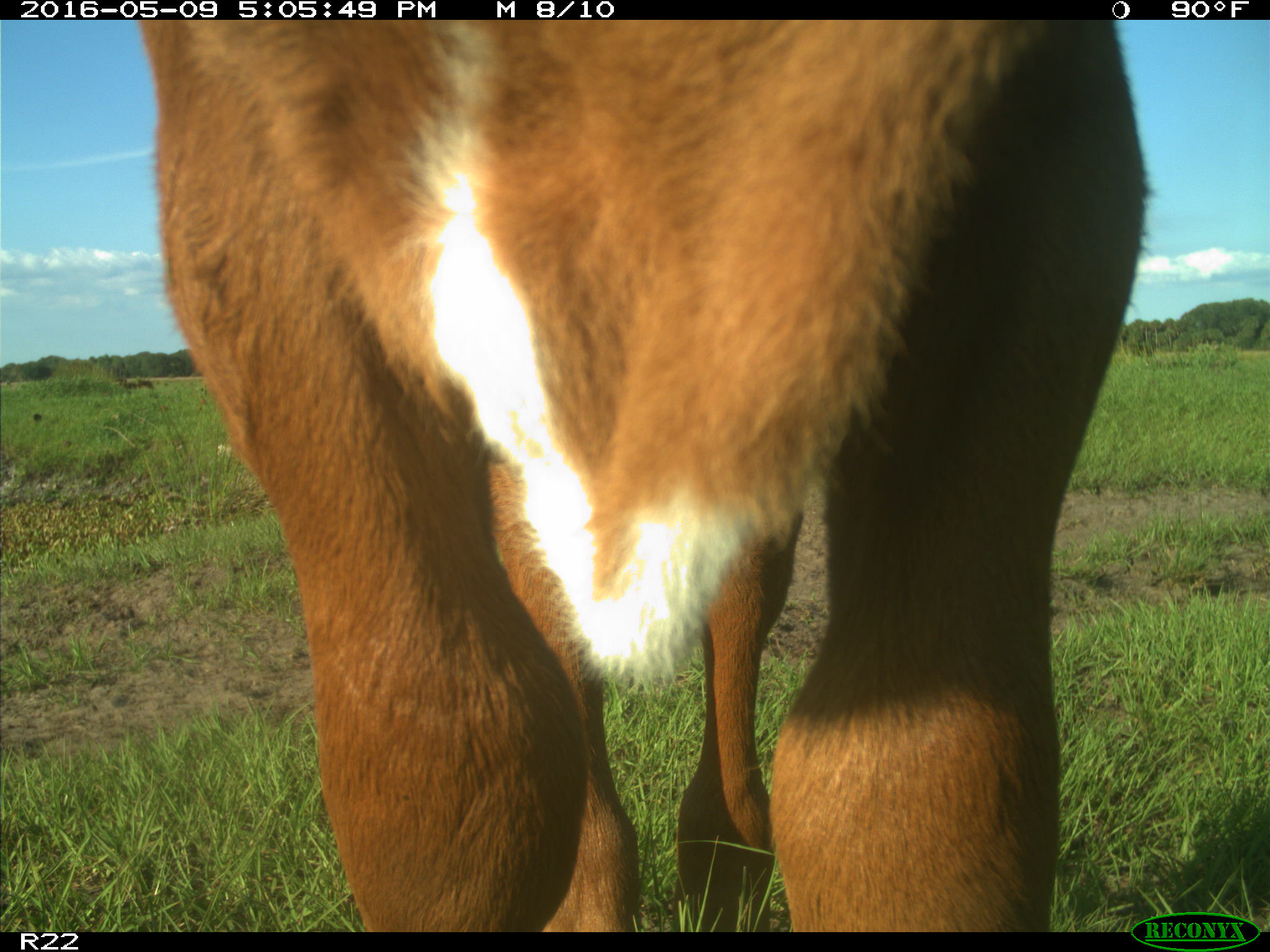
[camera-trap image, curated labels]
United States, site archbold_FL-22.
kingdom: Animalia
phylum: Chordata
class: Mammalia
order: Artiodactyla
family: Bovidae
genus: Bos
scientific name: Bos taurus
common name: domestic cow